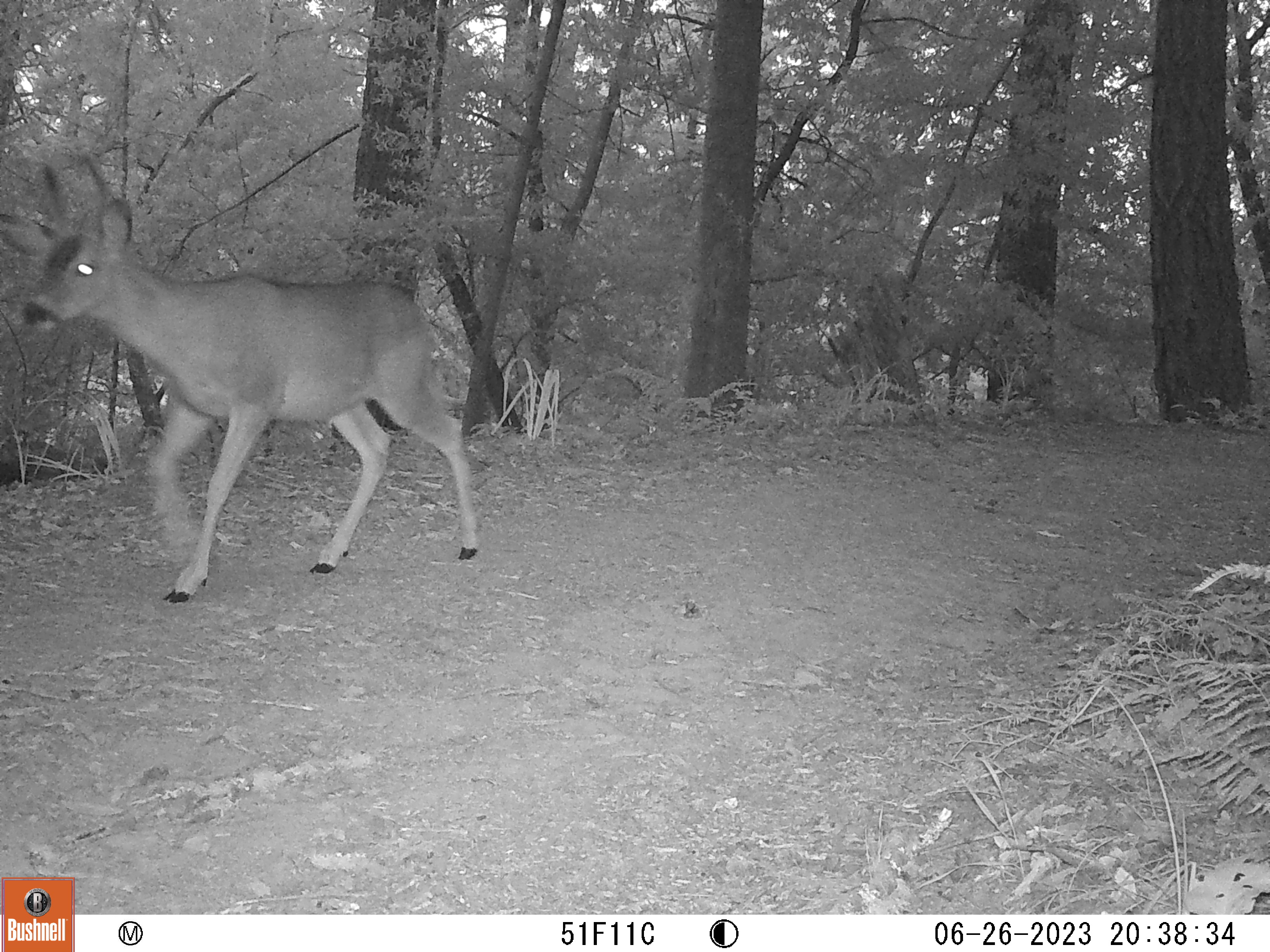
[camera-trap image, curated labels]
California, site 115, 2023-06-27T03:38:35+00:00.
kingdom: Animalia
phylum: Chordata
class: Mammalia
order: Artiodactyla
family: Cervidae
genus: Odocoileus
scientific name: Odocoileus hemionus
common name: mule deer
Mule deer (Odocoileus hemionus).